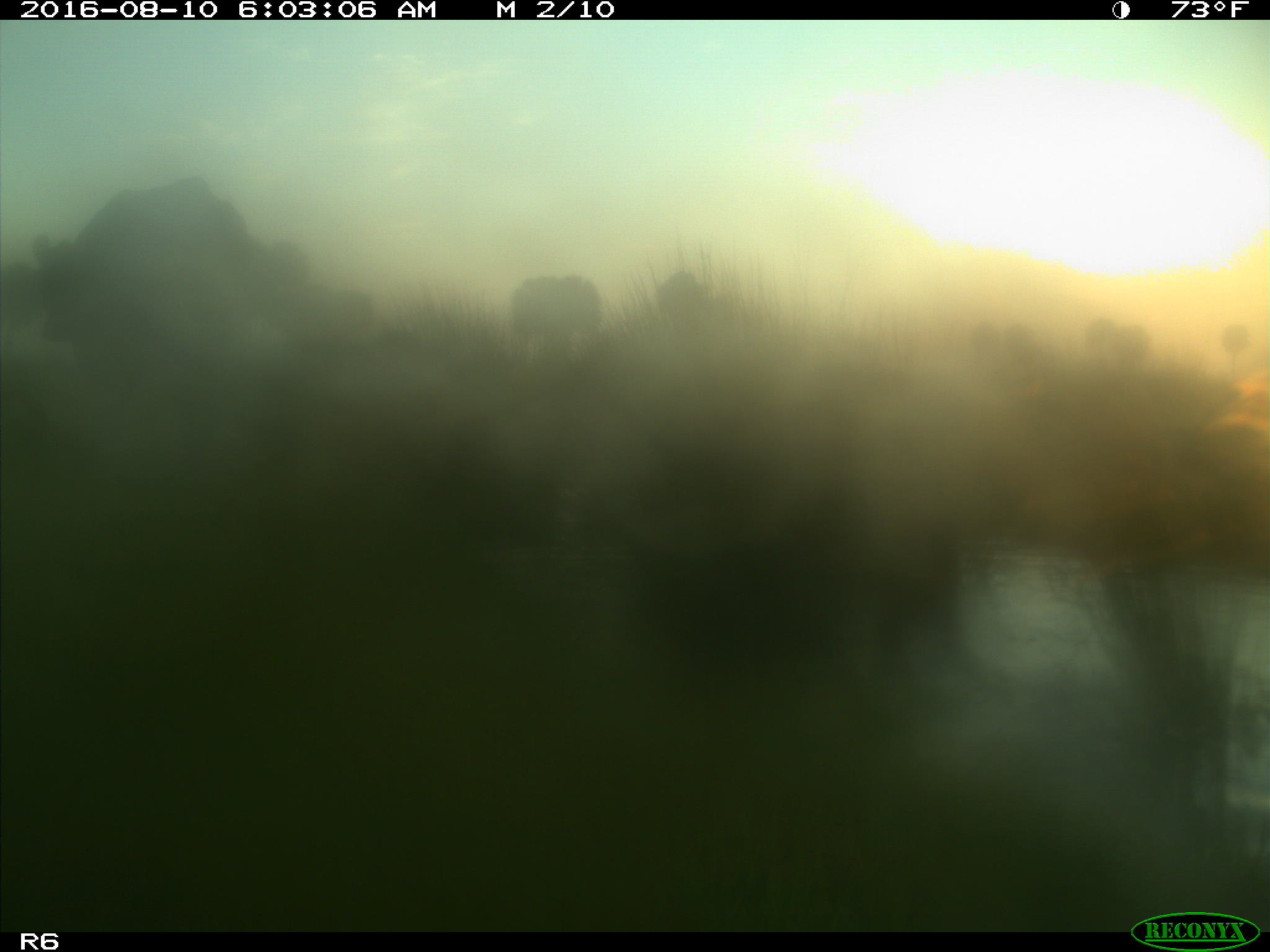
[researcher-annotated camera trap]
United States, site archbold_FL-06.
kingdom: Animalia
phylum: Chordata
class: Mammalia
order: Artiodactyla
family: Bovidae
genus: Bos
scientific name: Bos taurus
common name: domestic cow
Bos taurus (domestic cow).